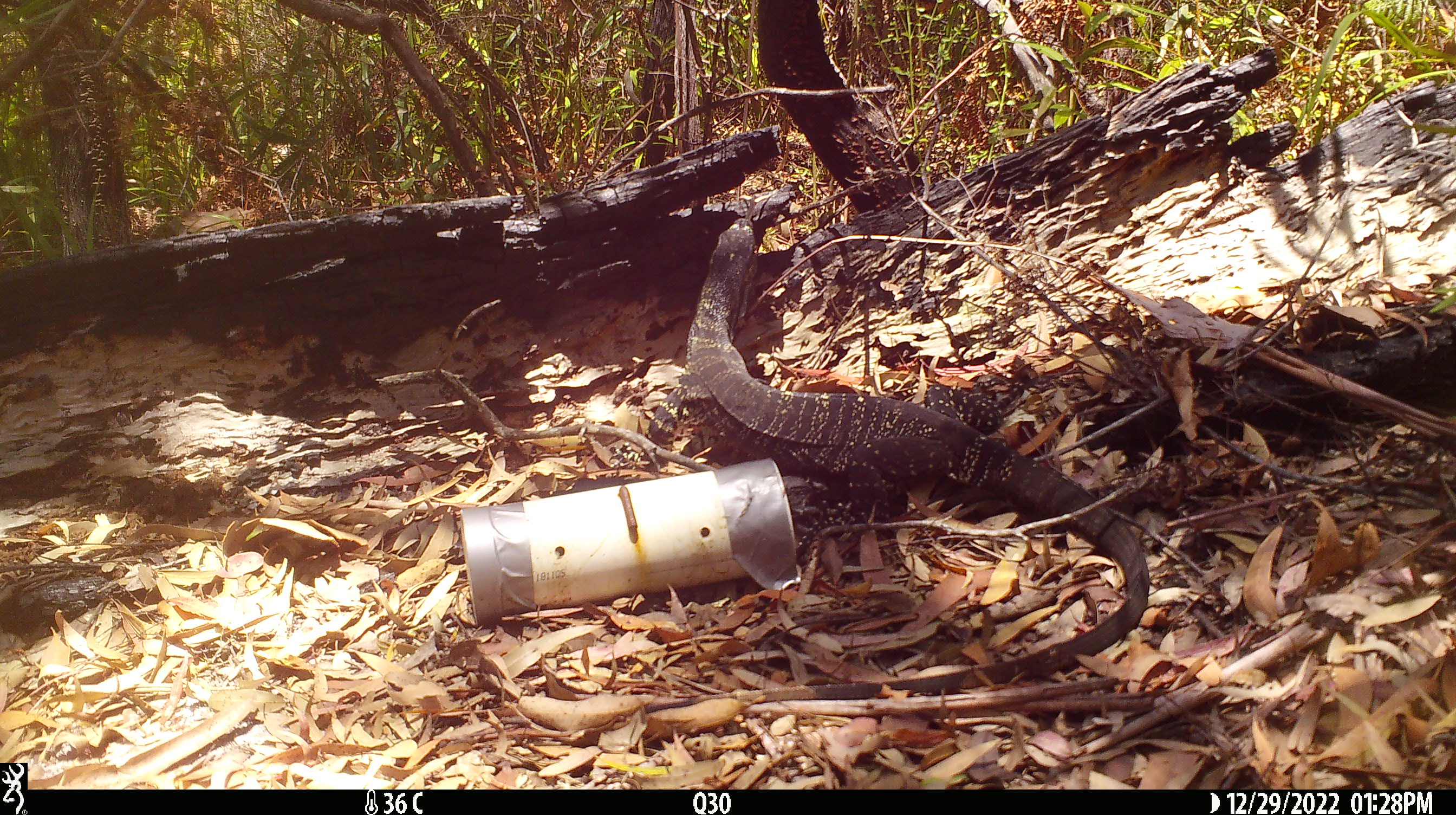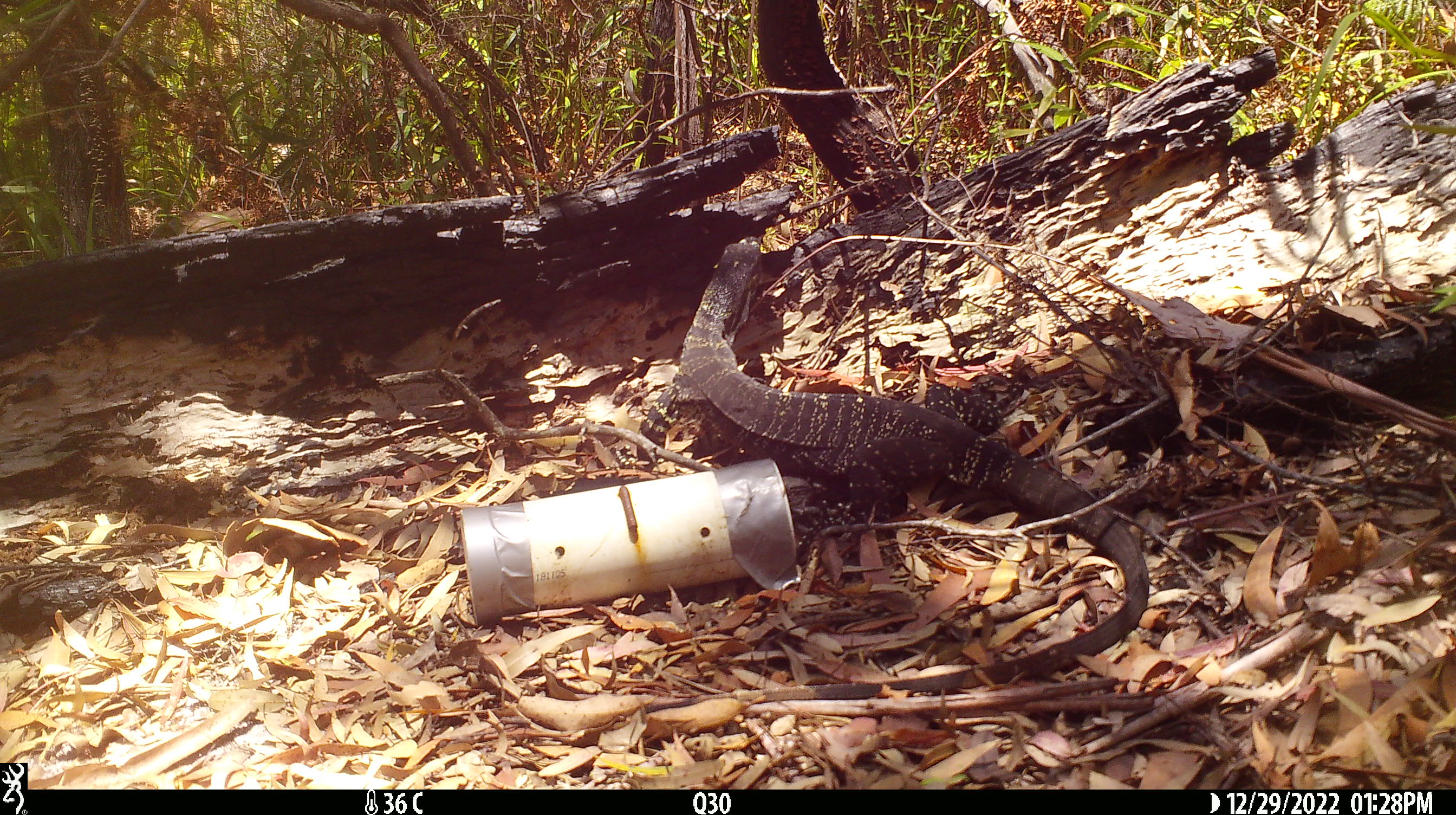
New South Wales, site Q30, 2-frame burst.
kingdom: Animalia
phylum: Chordata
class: Reptilia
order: Squamata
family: Varanidae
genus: Varanus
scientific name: Varanus varius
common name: lace monitor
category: goanna